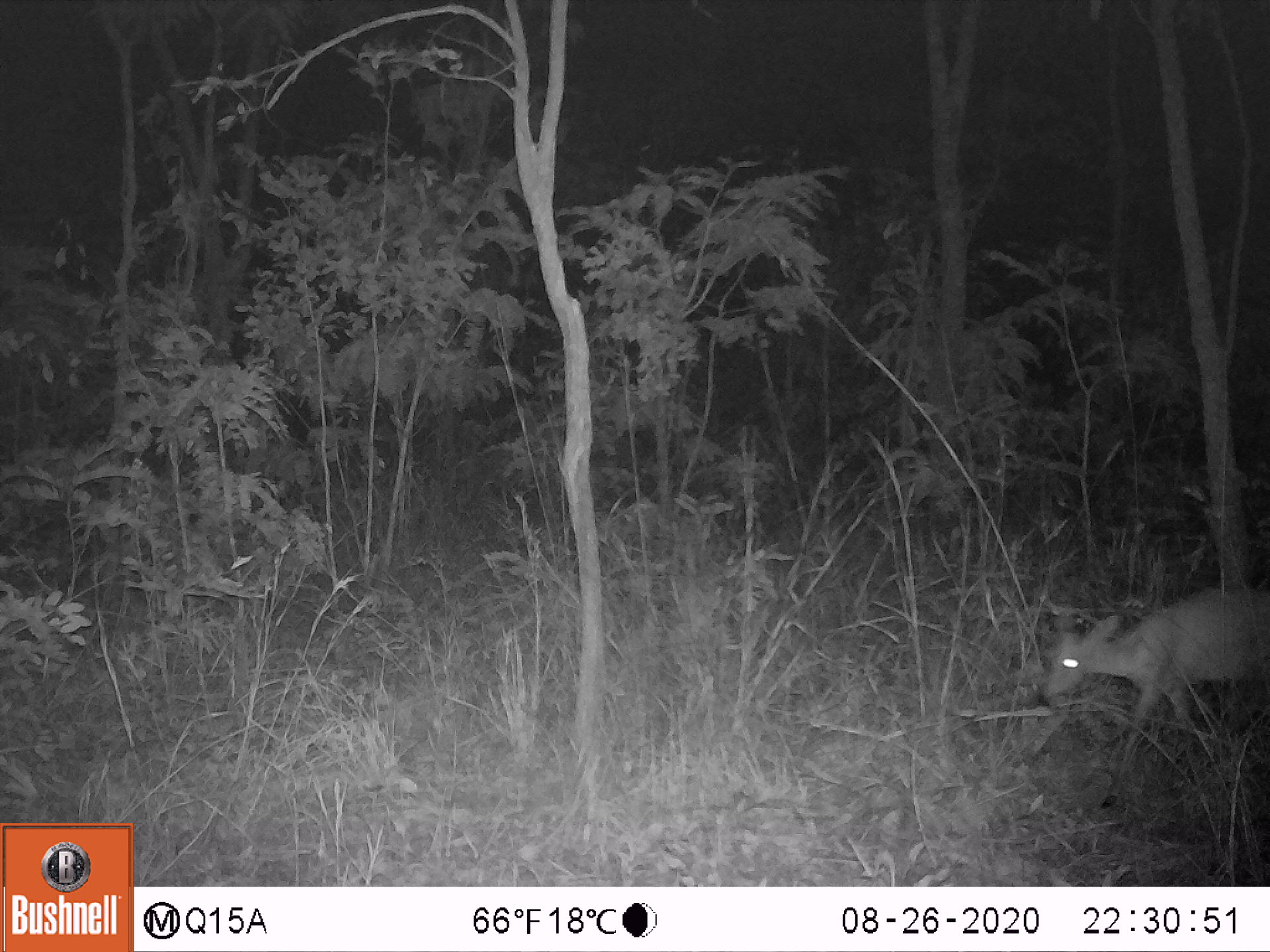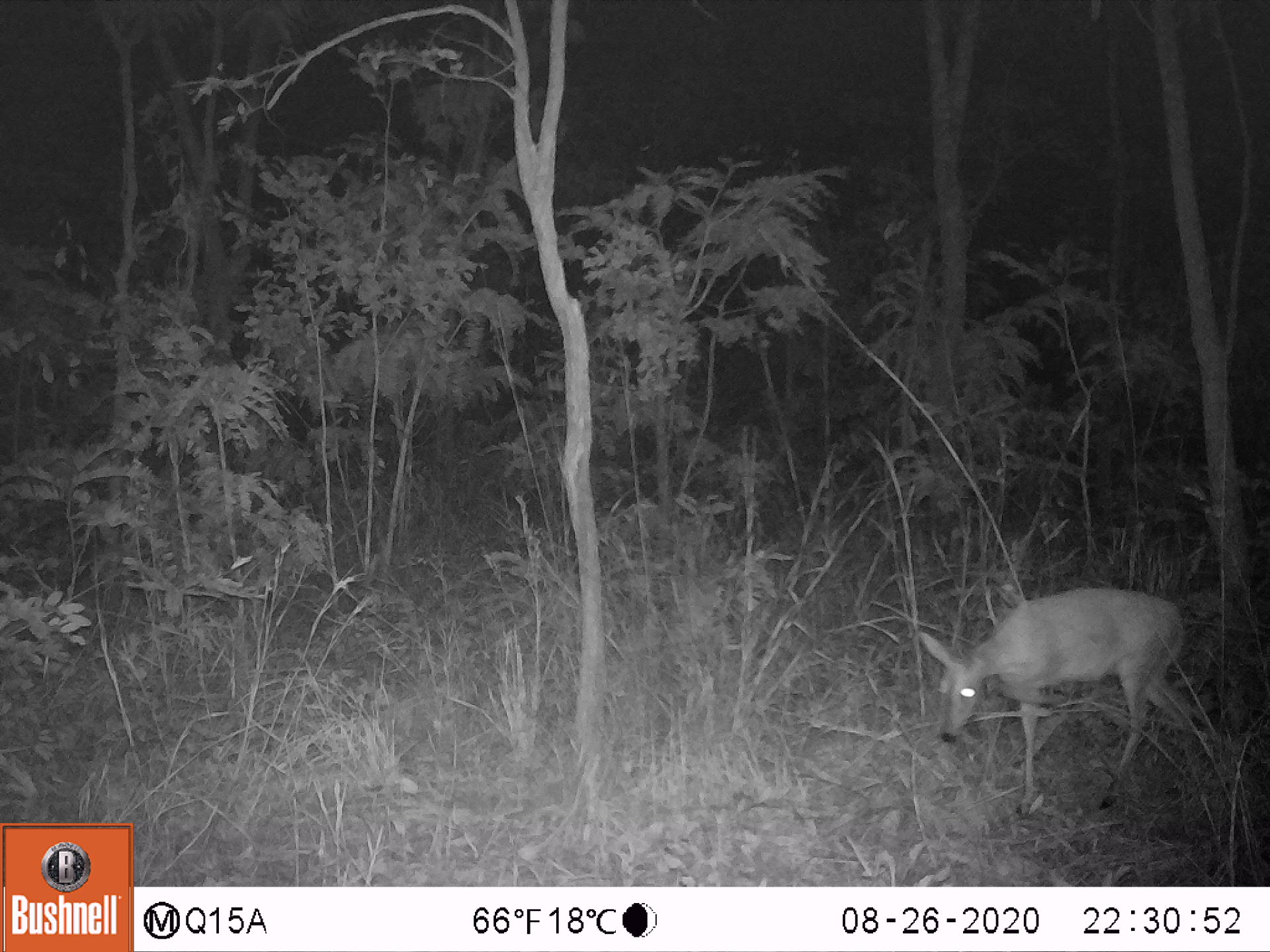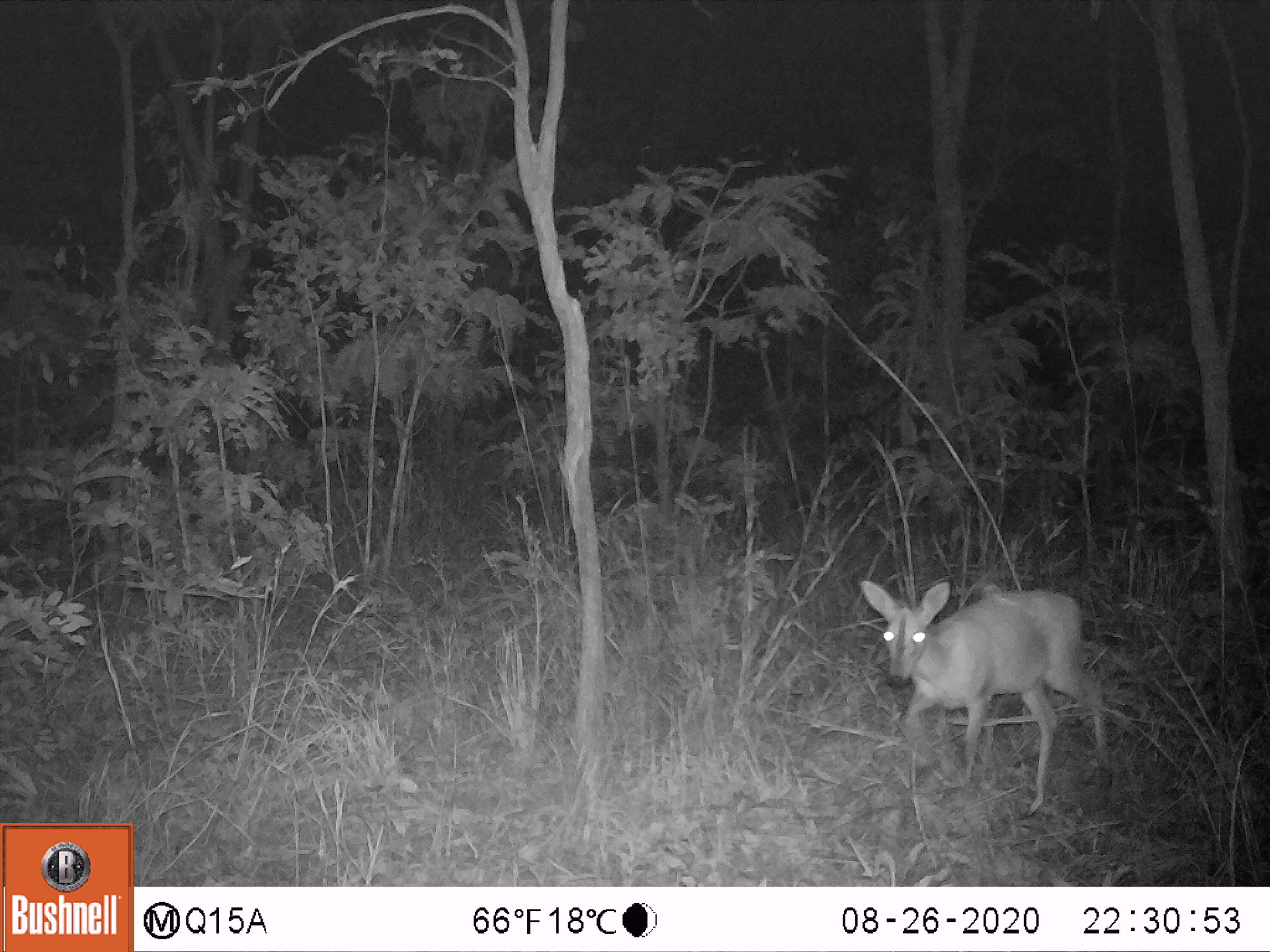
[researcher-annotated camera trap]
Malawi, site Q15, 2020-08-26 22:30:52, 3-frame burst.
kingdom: Animalia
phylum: Chordata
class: Mammalia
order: Artiodactyla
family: Bovidae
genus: Sylvicapra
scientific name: Sylvicapra grimmia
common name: common duiker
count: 1